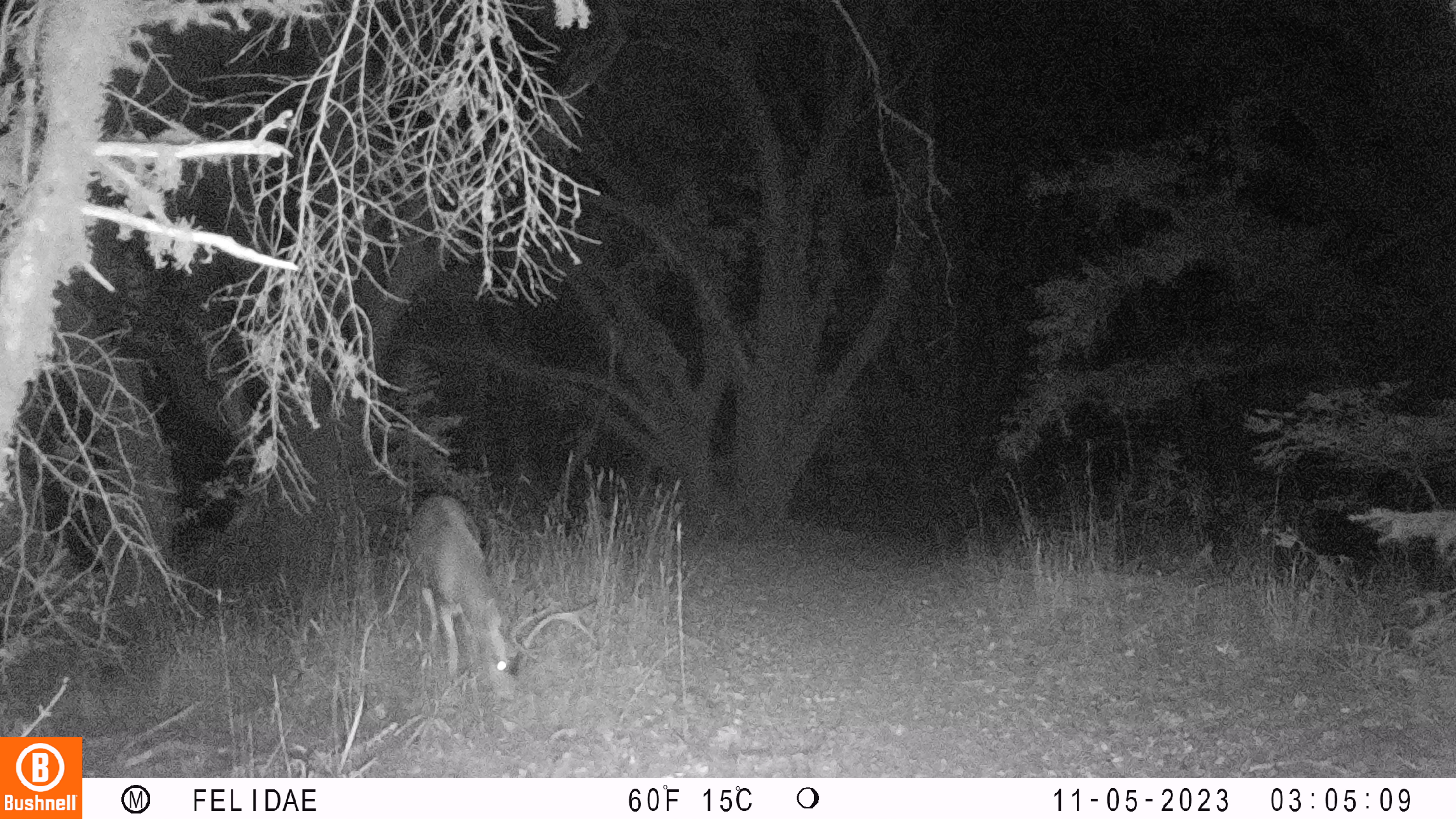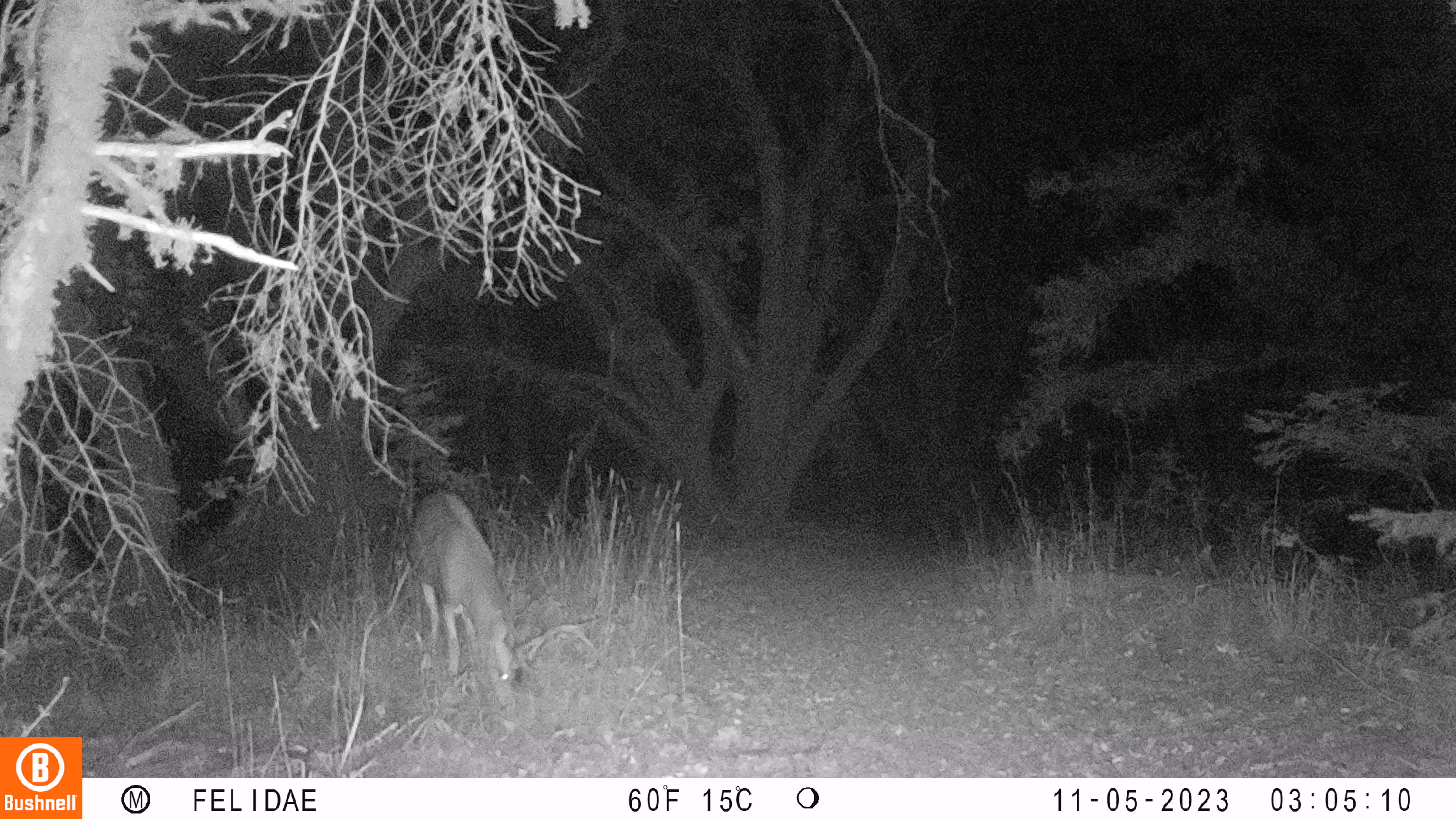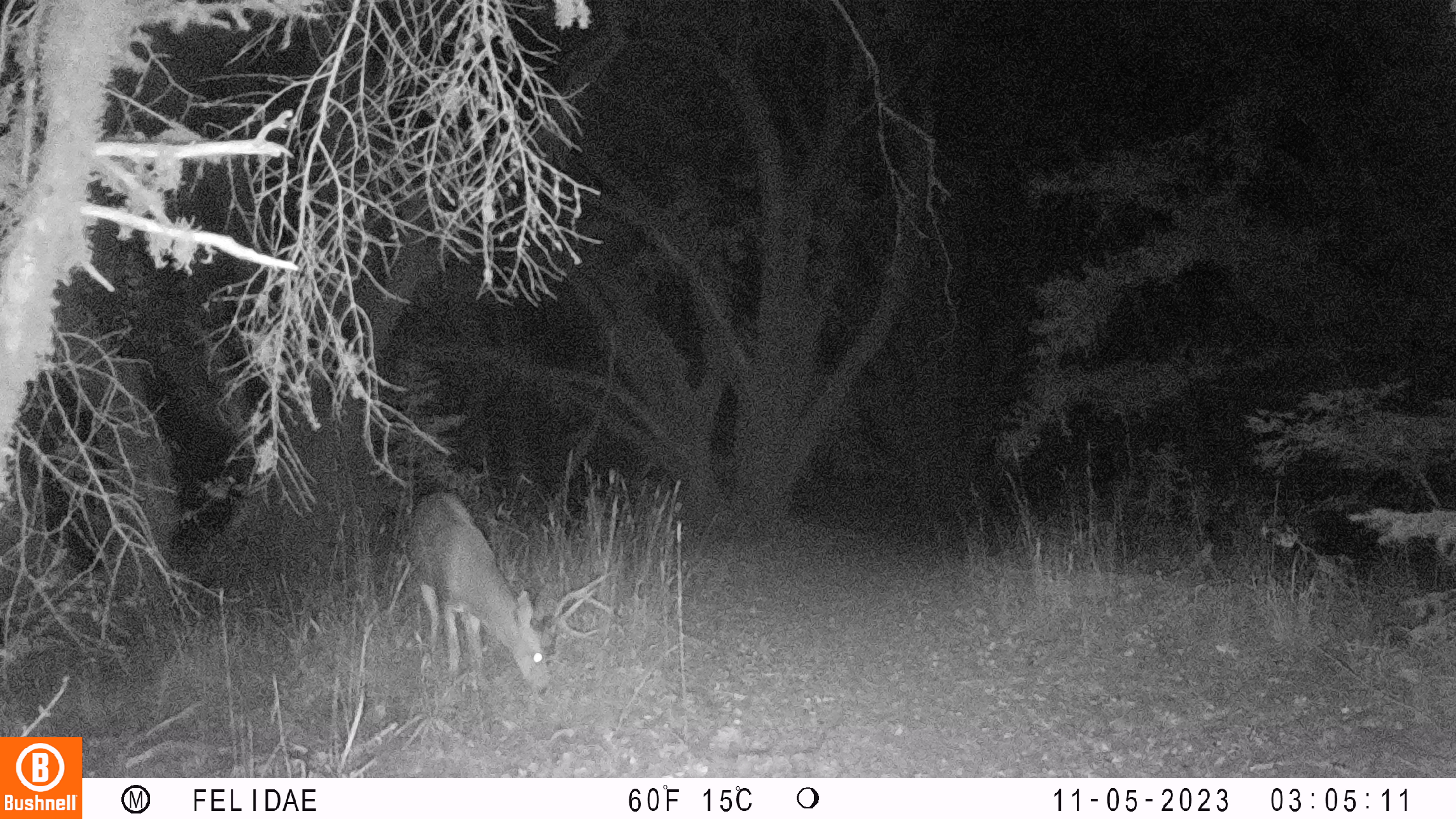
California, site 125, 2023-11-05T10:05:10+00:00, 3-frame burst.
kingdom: Animalia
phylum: Chordata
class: Mammalia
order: Artiodactyla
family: Cervidae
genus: Odocoileus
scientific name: Odocoileus hemionus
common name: mule deer